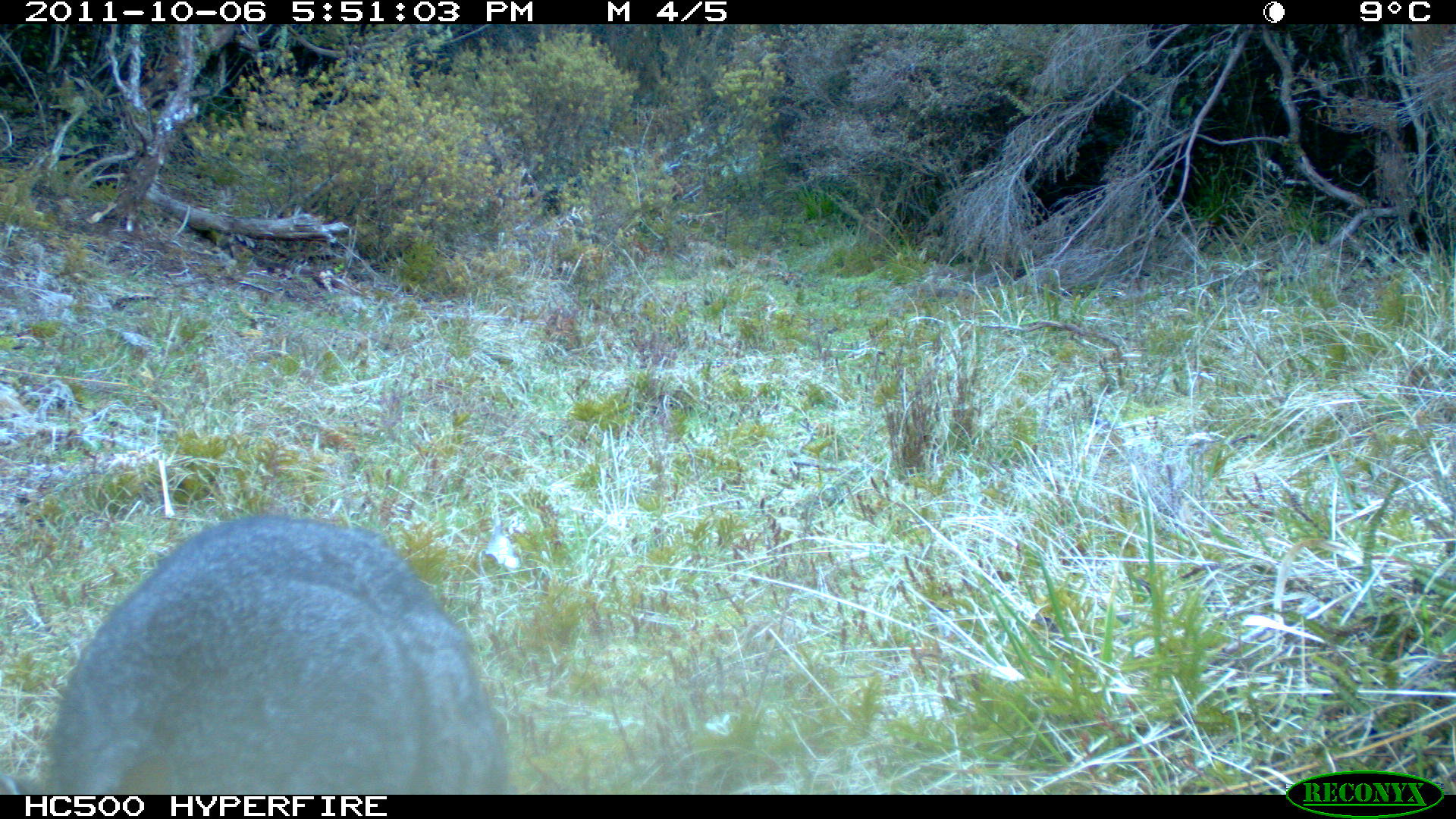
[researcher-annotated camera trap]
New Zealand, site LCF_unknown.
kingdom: Animalia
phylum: Chordata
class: Mammalia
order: Diprotodontia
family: Macropodidae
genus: Notamacropus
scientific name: Notamacropus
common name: wallaby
Wallaby (Notamacropus).